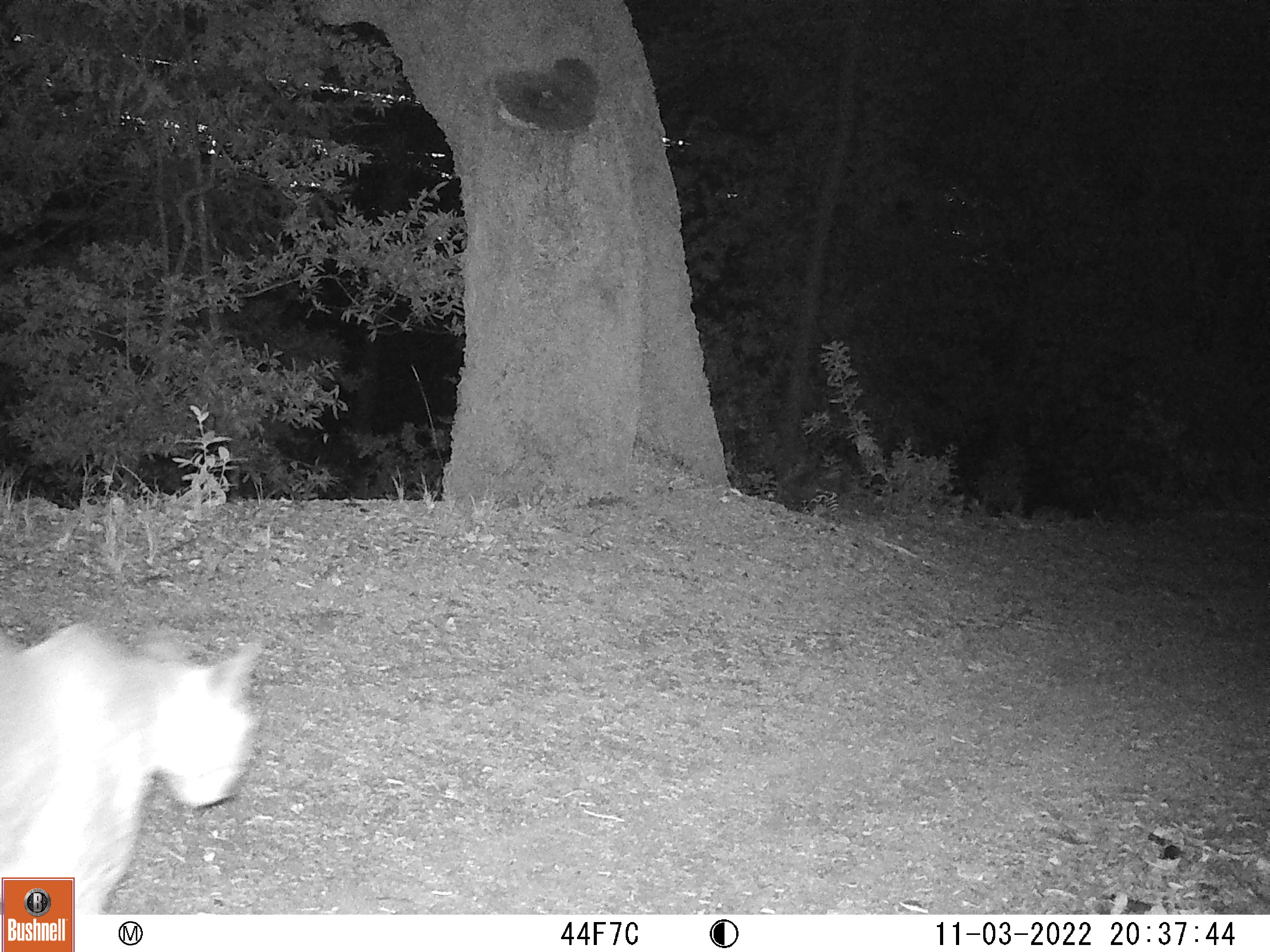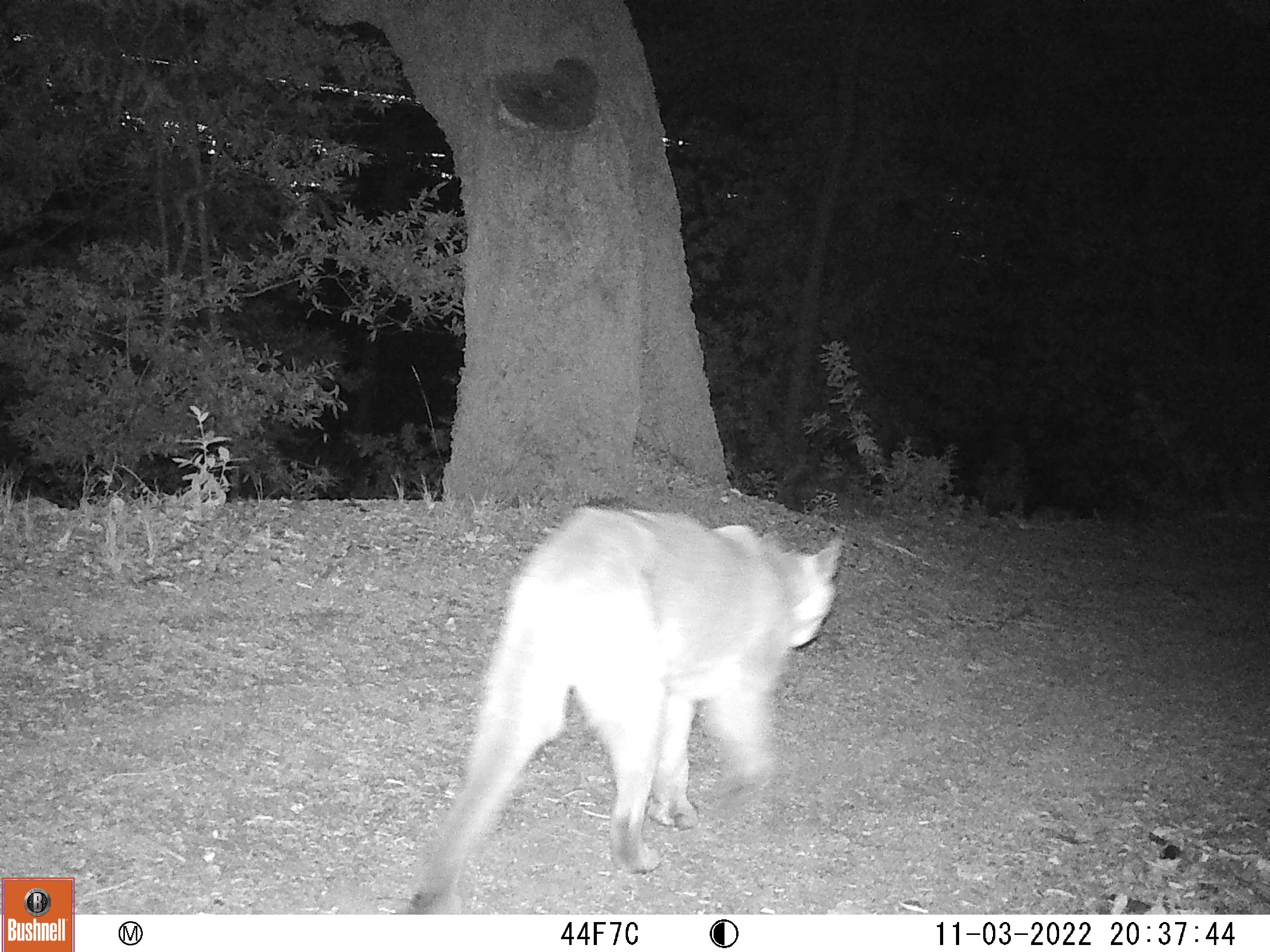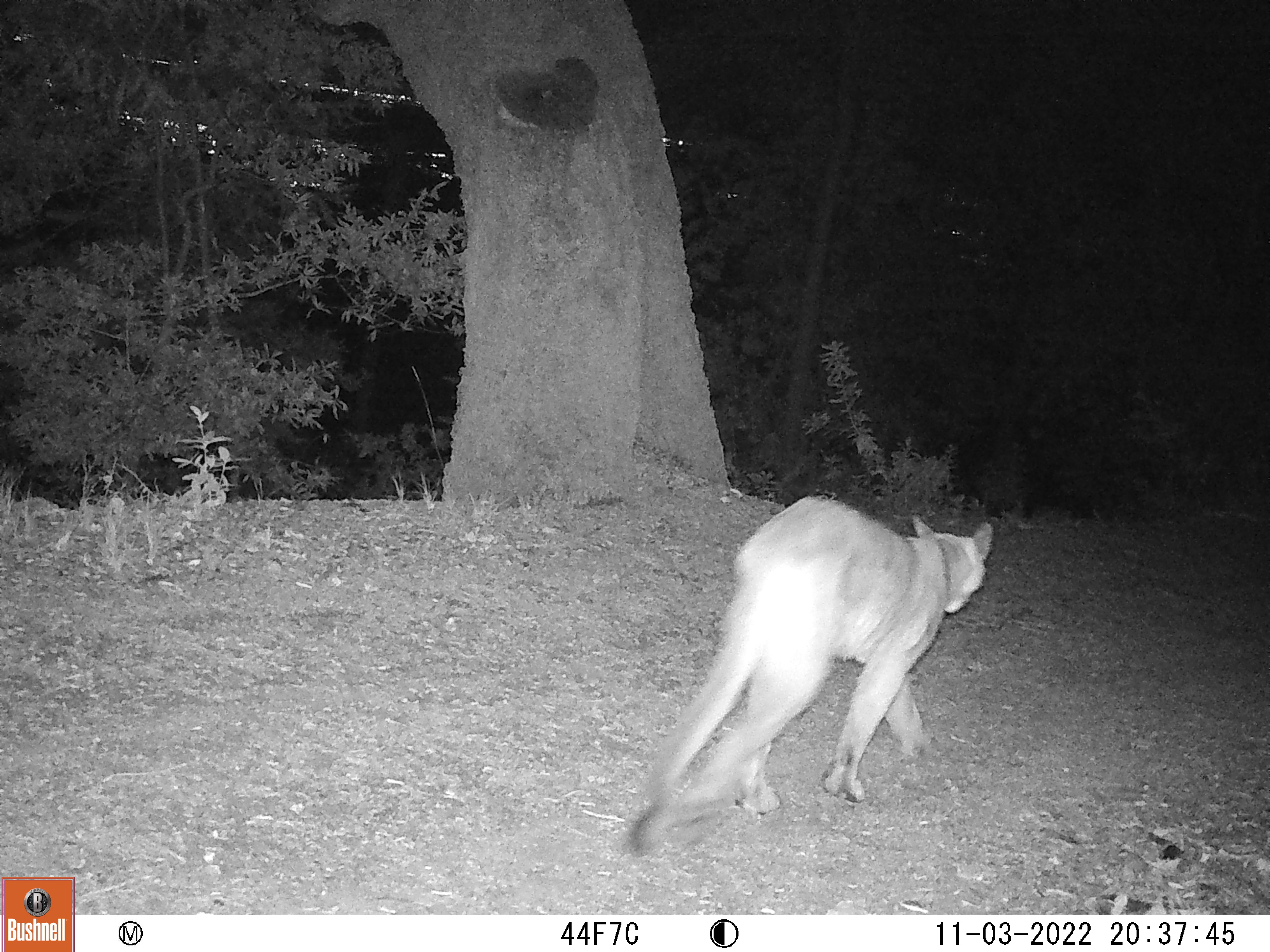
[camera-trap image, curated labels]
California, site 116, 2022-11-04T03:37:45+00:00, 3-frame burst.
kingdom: Animalia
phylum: Chordata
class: Mammalia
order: Carnivora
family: Felidae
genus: Puma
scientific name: Puma concolor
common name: puma